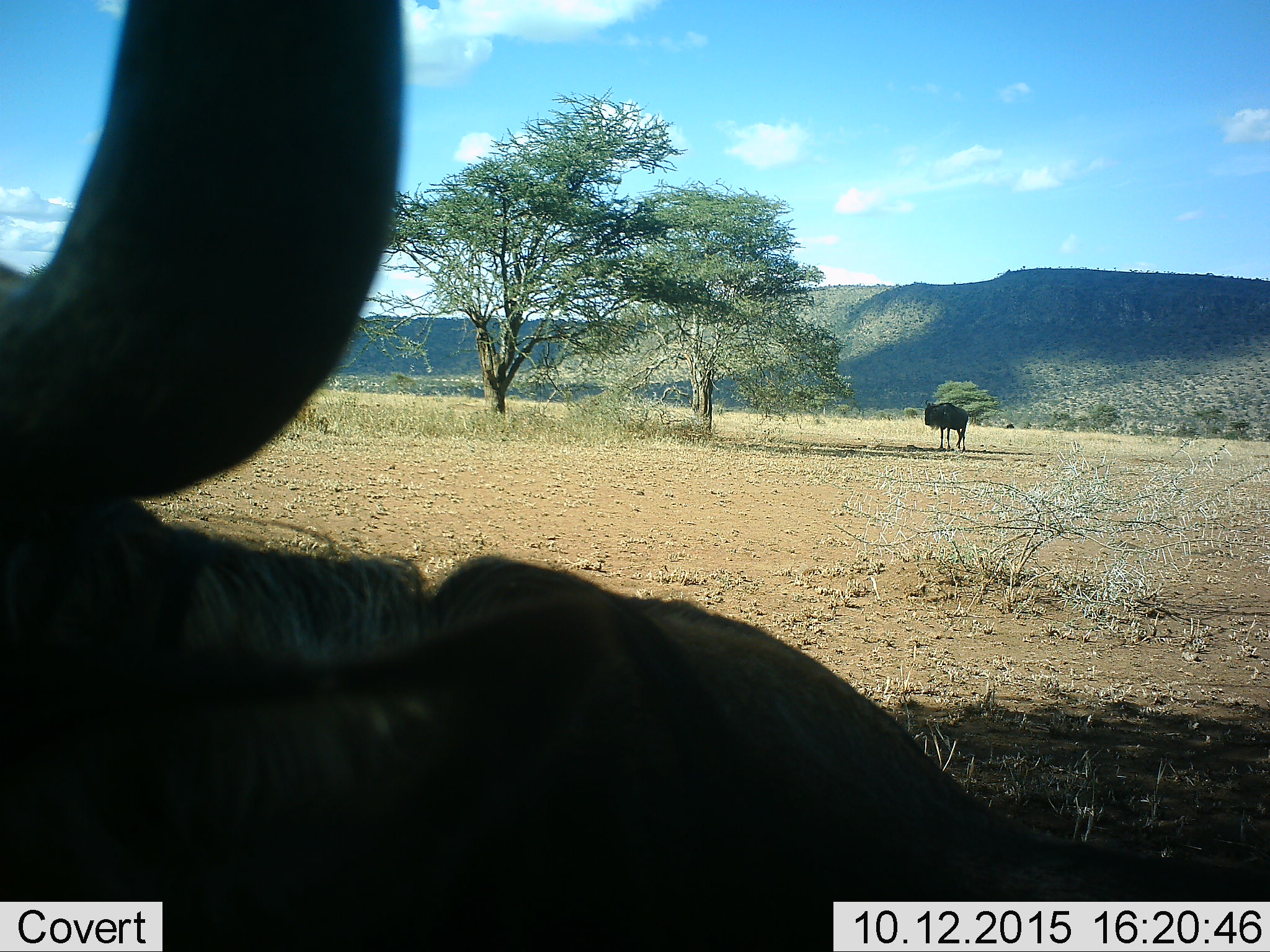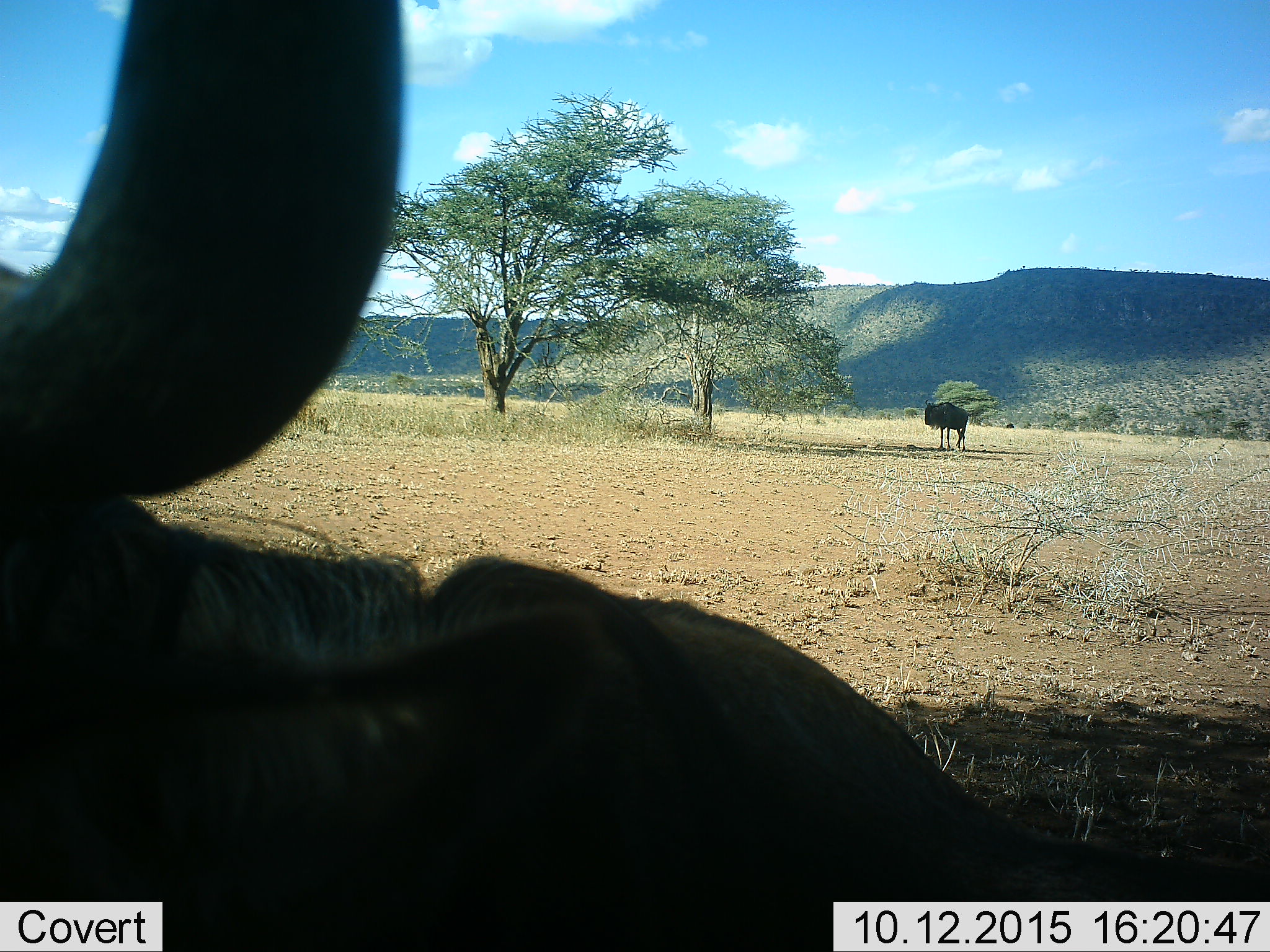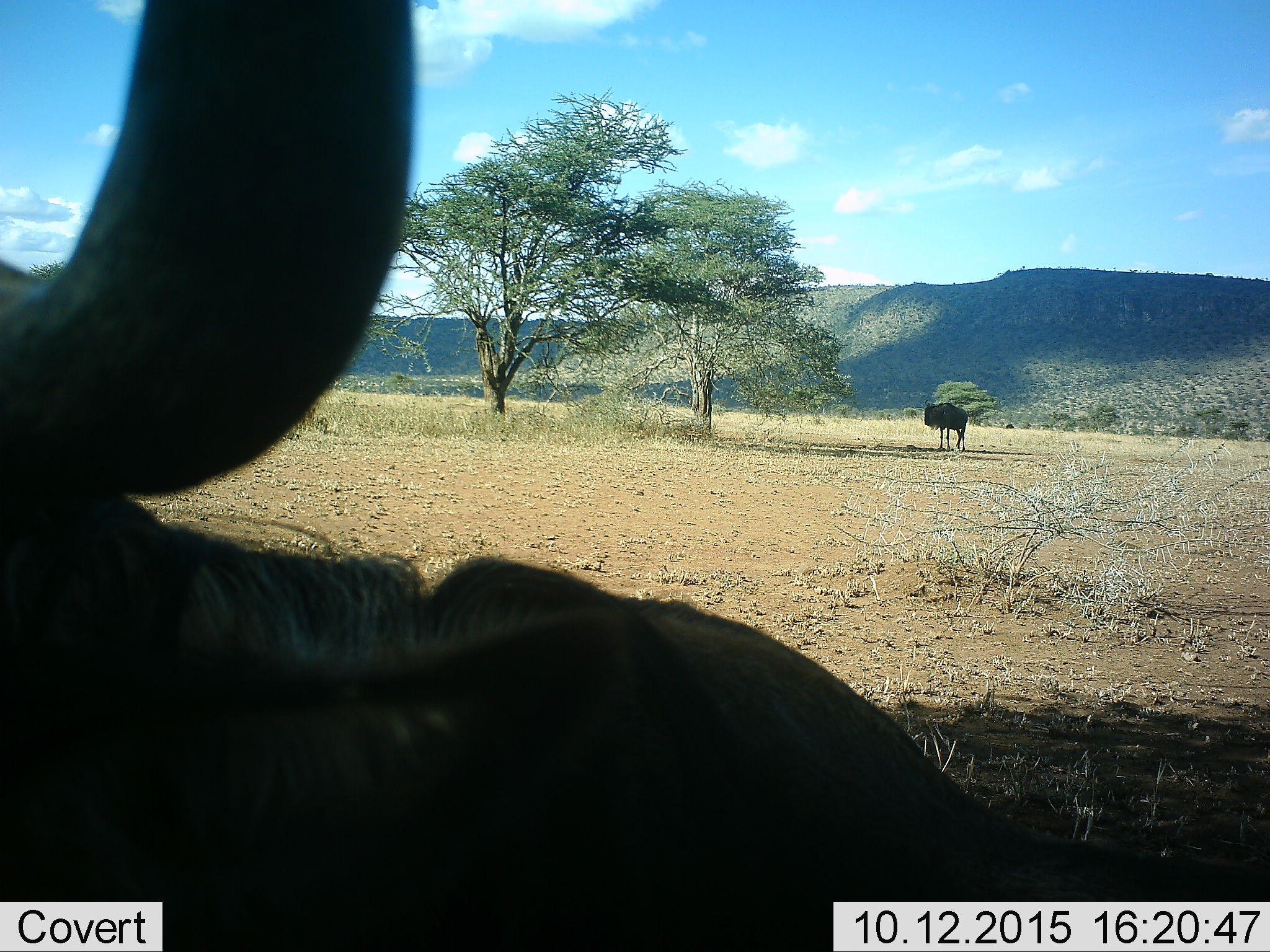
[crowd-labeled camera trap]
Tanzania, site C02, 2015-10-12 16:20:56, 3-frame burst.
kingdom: Animalia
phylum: Chordata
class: Mammalia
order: Artiodactyla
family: Bovidae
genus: Connochaetes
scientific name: Connochaetes taurinus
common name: blue wildebeest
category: wildebeest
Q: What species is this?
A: Wildebeest (blue wildebeest) (Connochaetes taurinus).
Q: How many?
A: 2.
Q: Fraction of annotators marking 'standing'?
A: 100%.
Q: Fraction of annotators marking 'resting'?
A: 11%.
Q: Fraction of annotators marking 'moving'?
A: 0%.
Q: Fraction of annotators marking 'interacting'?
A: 6%.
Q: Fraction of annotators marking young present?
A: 0%.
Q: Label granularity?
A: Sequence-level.